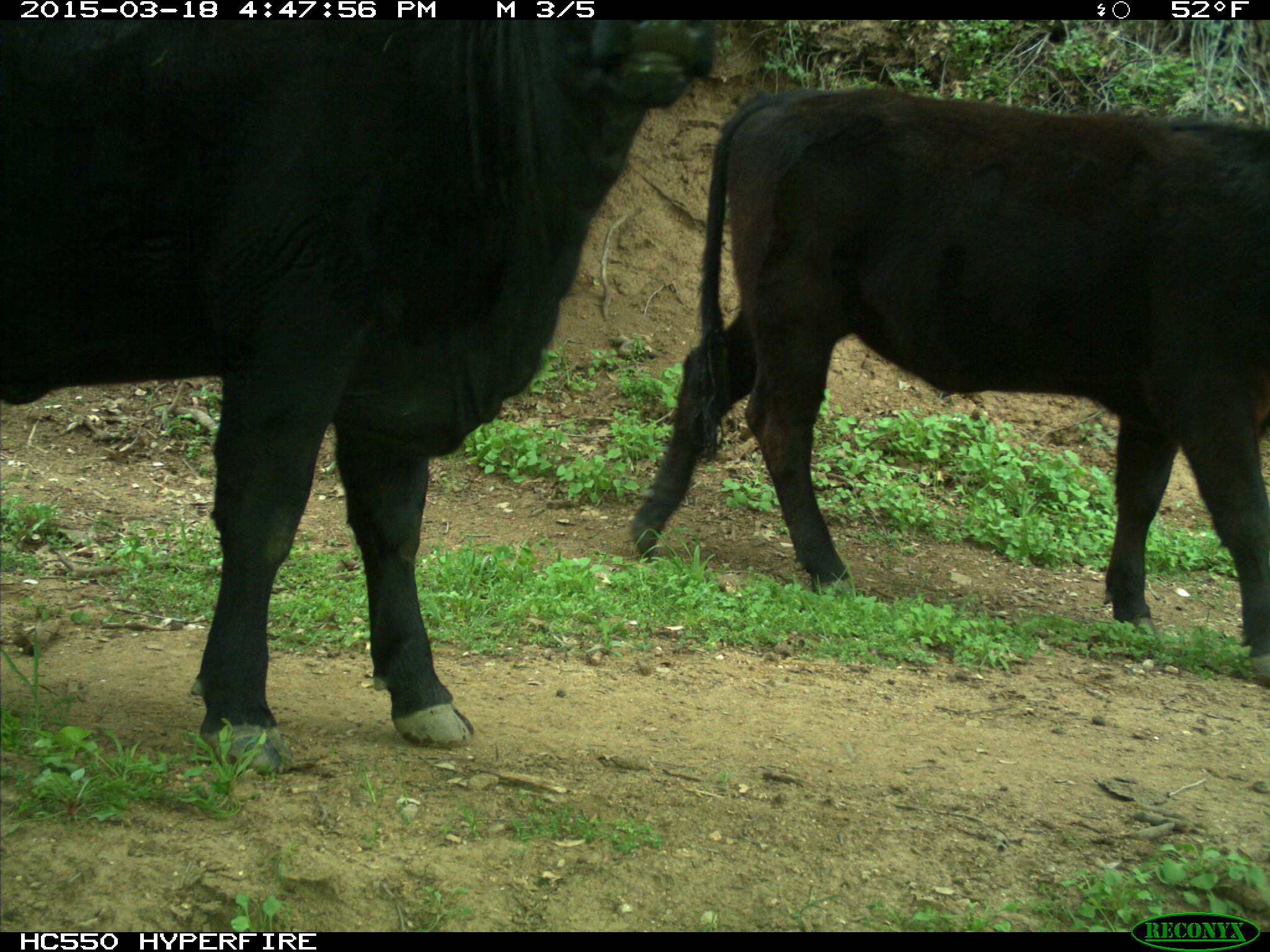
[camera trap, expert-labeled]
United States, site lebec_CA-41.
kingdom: Animalia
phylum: Chordata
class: Mammalia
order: Artiodactyla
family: Bovidae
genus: Bos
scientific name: Bos taurus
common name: domestic cow